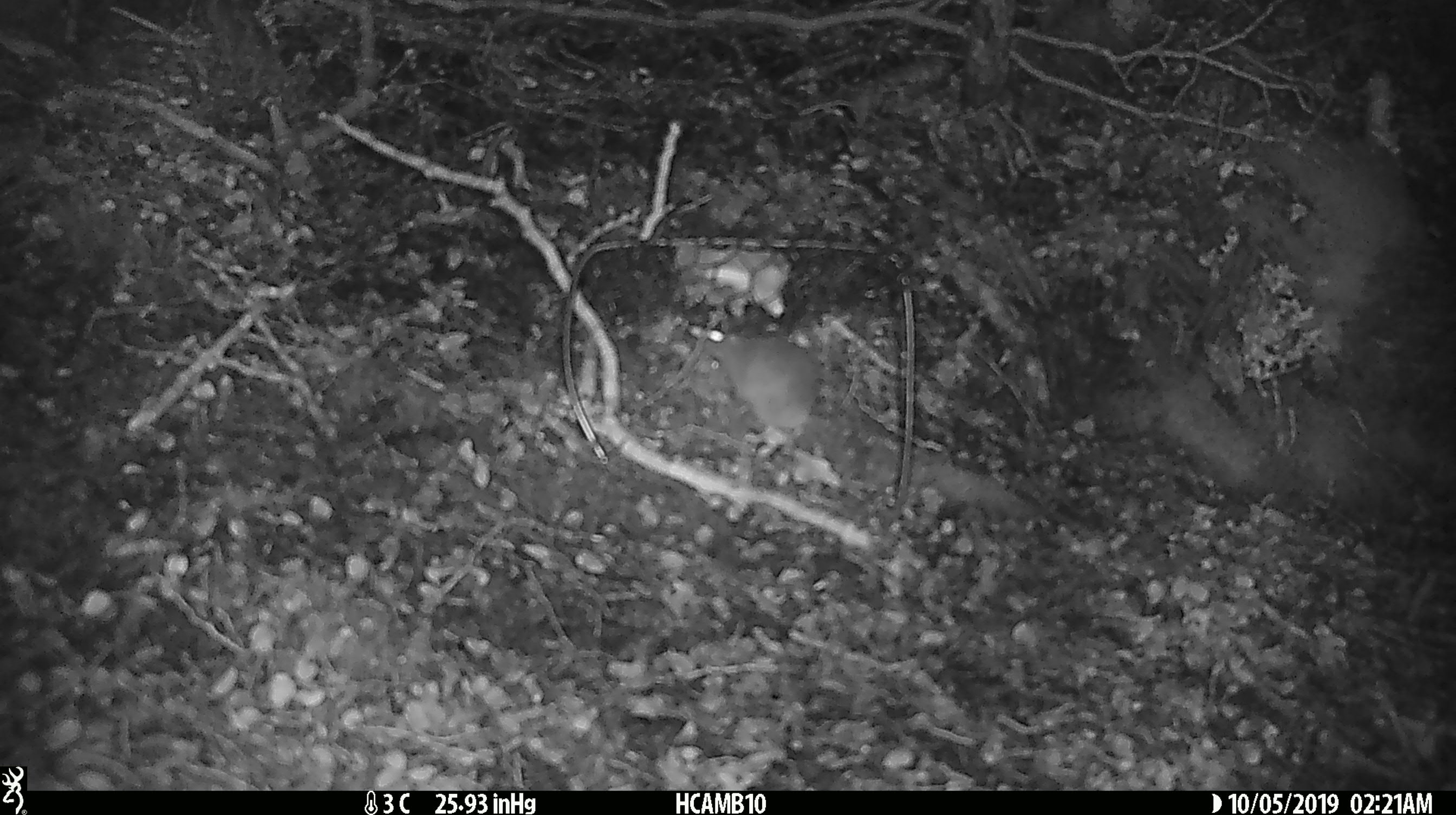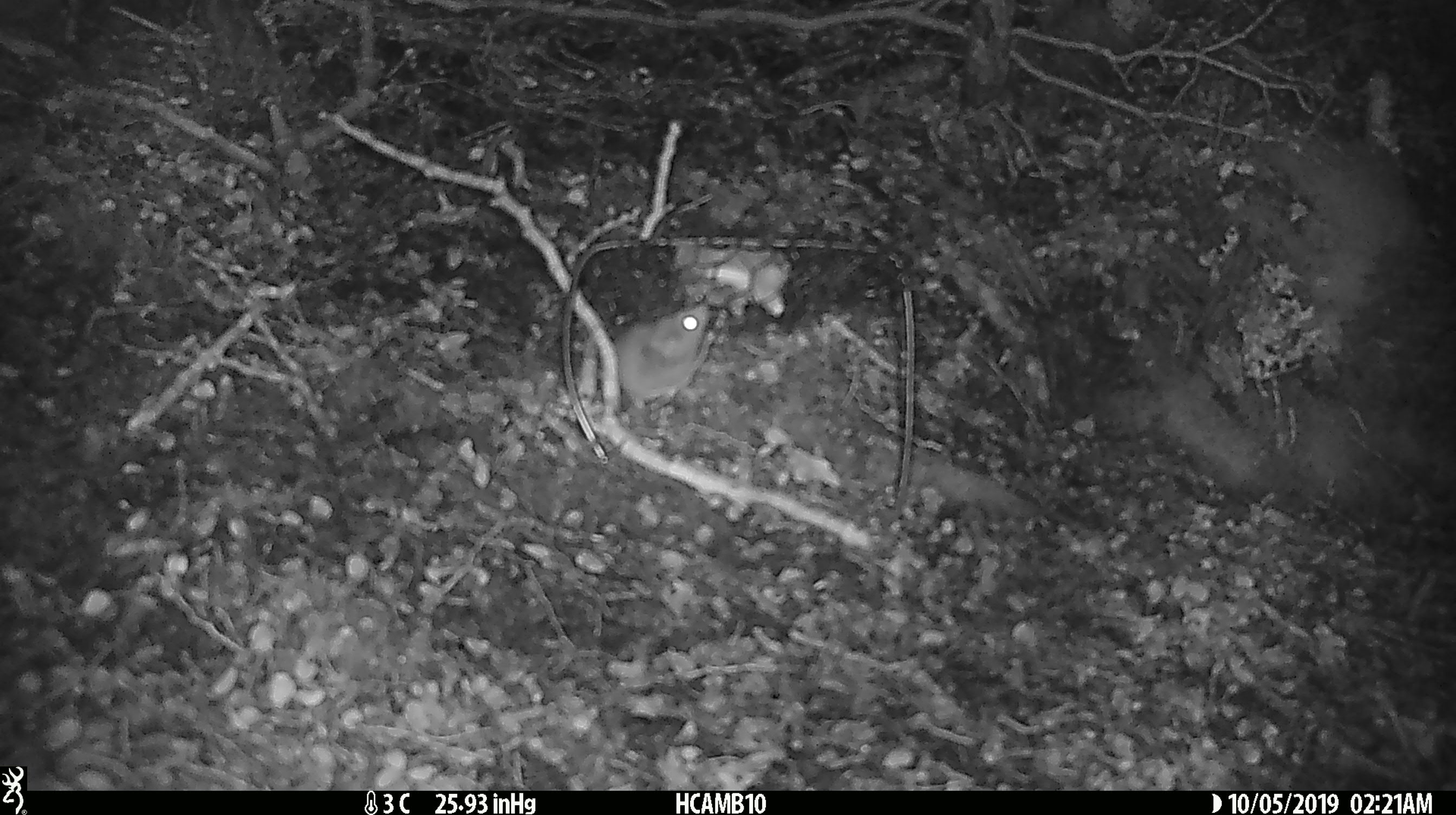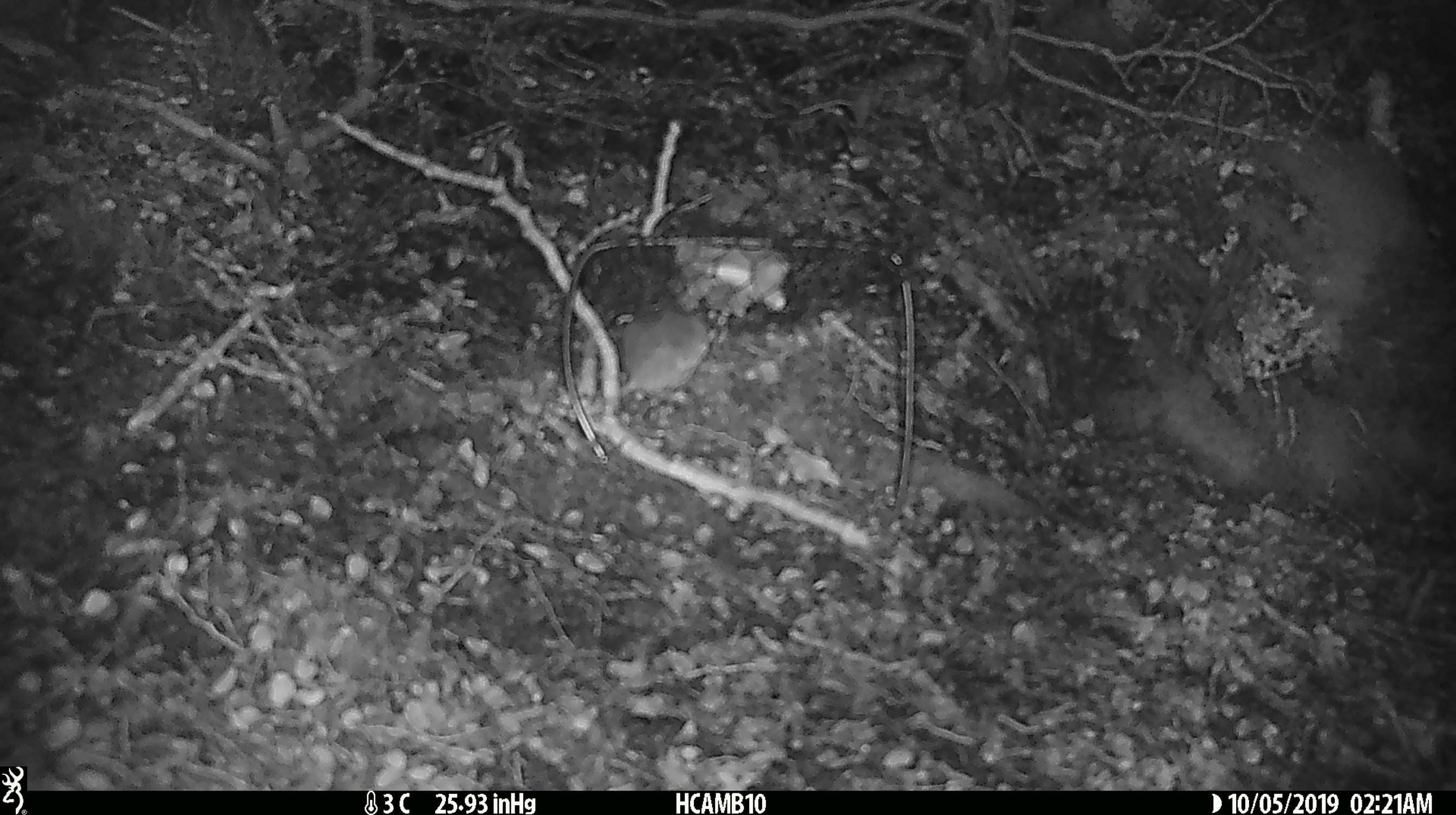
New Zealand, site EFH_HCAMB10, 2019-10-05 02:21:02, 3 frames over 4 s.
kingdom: Animalia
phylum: Chordata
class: Mammalia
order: Rodentia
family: Muridae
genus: Mus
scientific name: Mus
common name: mouse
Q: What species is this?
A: Mouse (Mus).